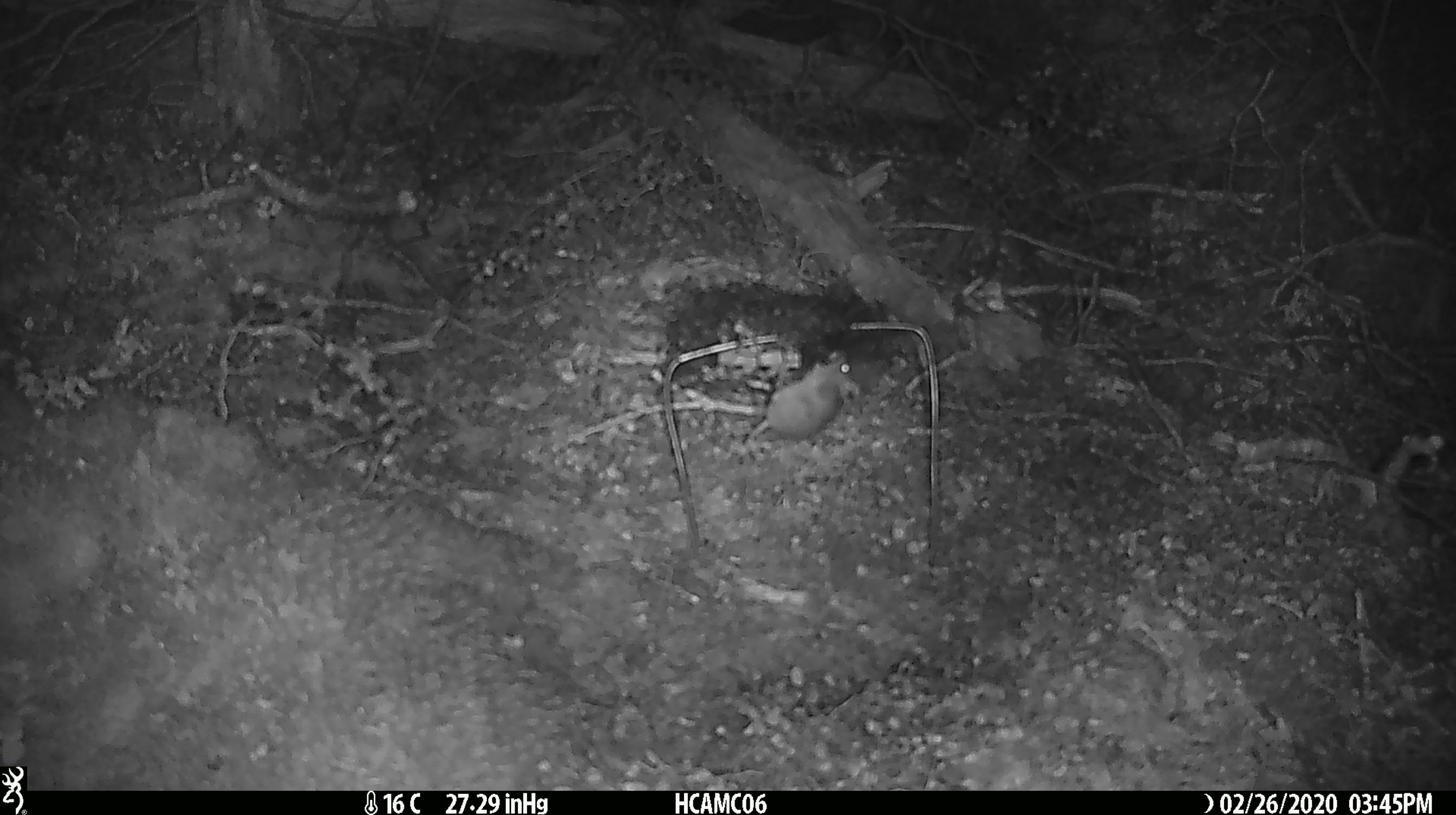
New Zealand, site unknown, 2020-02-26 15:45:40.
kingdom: Animalia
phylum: Chordata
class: Mammalia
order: Rodentia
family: Muridae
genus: Mus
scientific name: Mus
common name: mouse